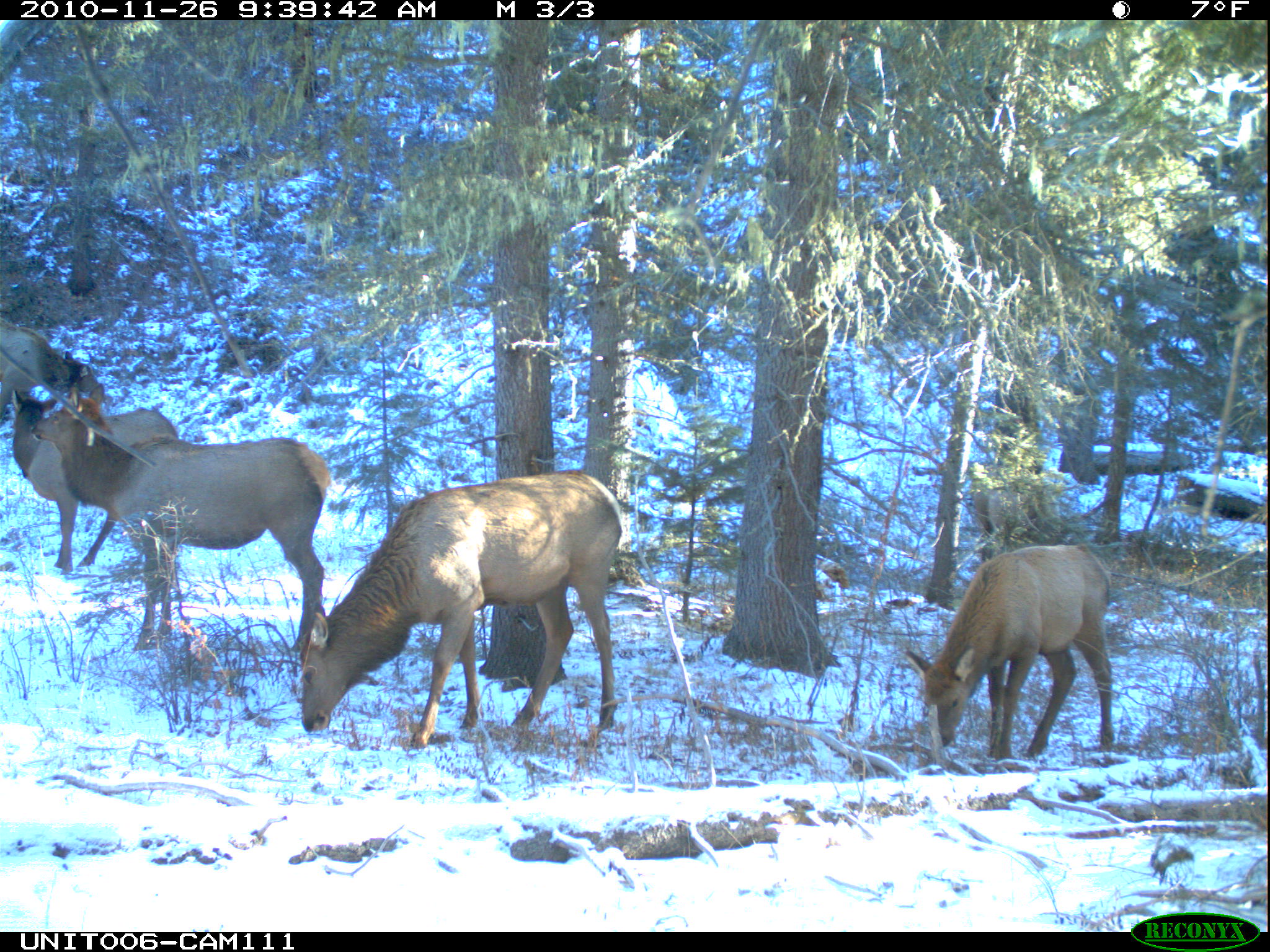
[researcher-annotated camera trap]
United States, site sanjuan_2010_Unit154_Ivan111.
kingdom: Animalia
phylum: Chordata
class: Mammalia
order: Artiodactyla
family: Cervidae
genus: Cervus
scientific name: Cervus elaphus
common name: red deer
Cervus elaphus (red deer).